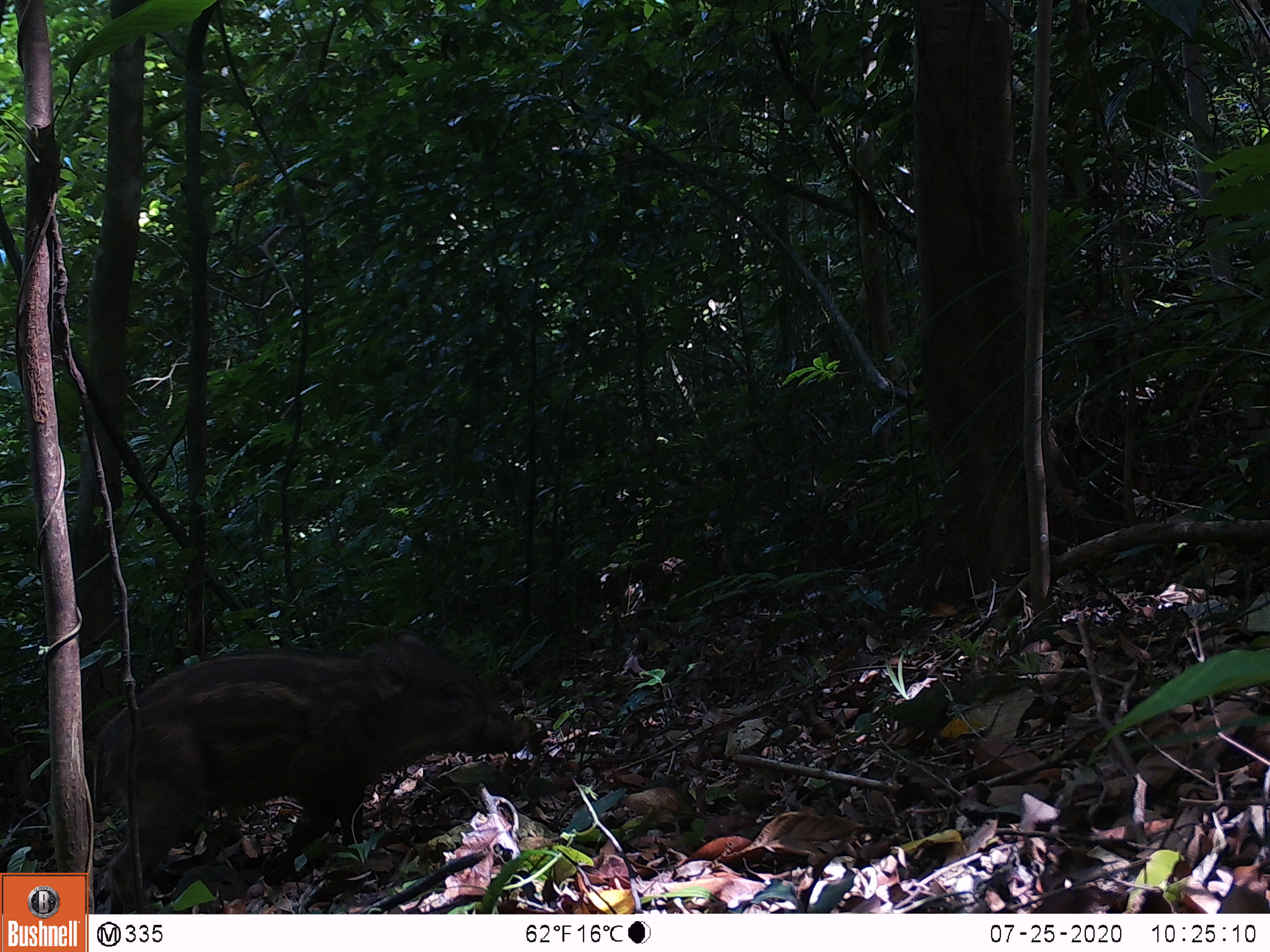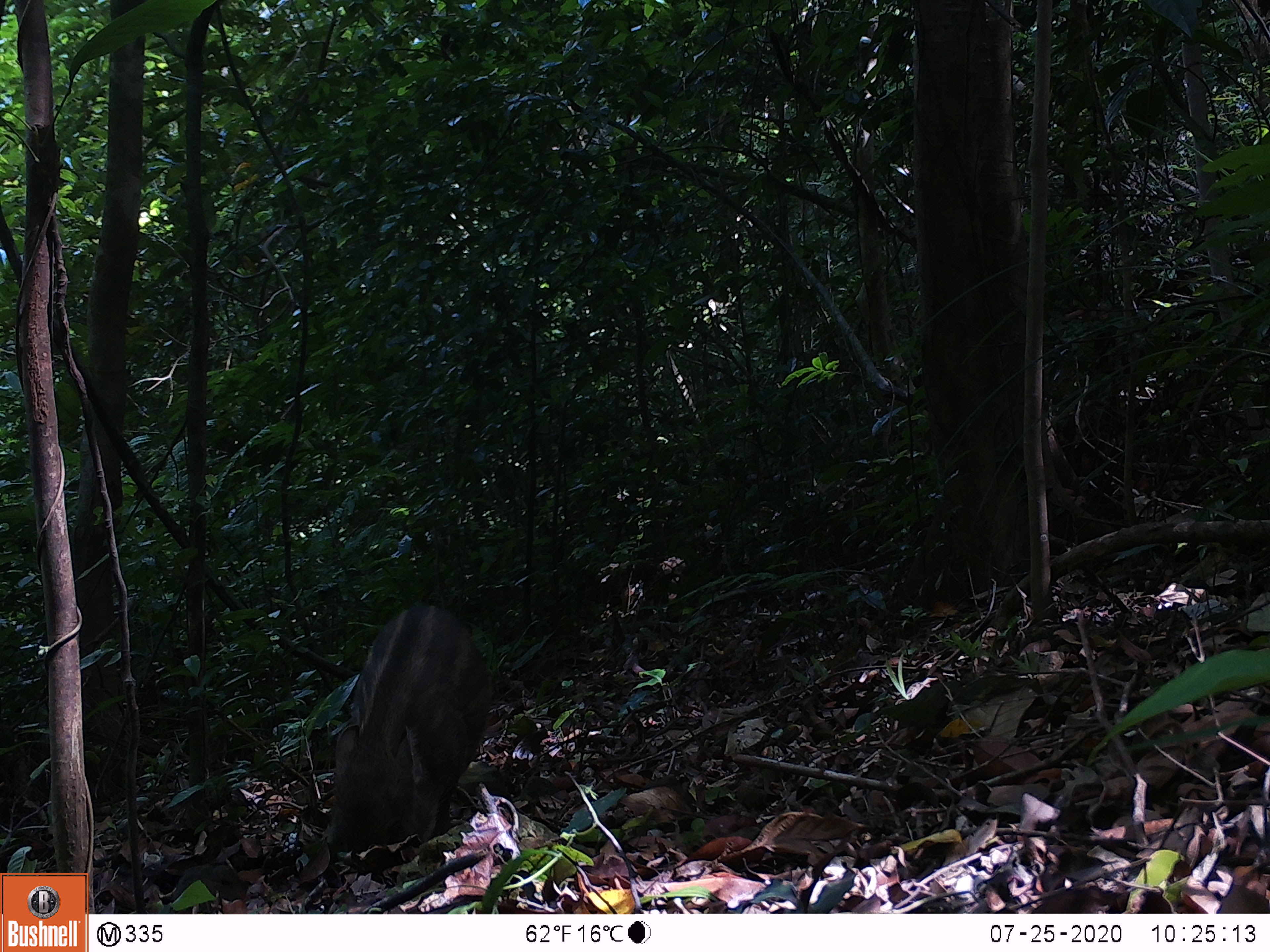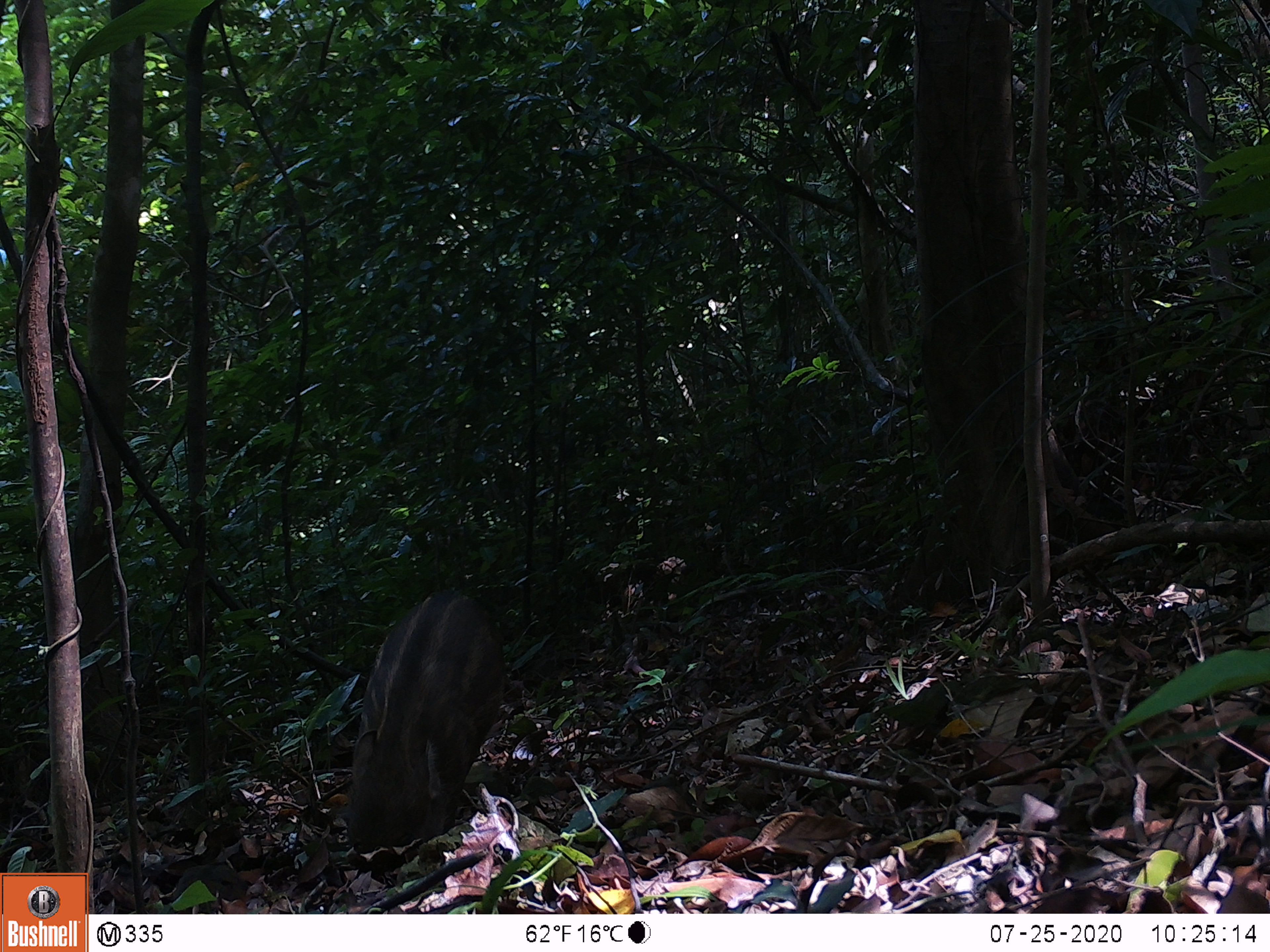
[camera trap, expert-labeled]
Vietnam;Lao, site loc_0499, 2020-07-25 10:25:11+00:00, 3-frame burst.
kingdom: Animalia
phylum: Chordata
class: Mammalia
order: Artiodactyla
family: Suidae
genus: Sus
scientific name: Sus scrofa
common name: eurasian wild pig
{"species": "eurasian wild pig (Sus scrofa)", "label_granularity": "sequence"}